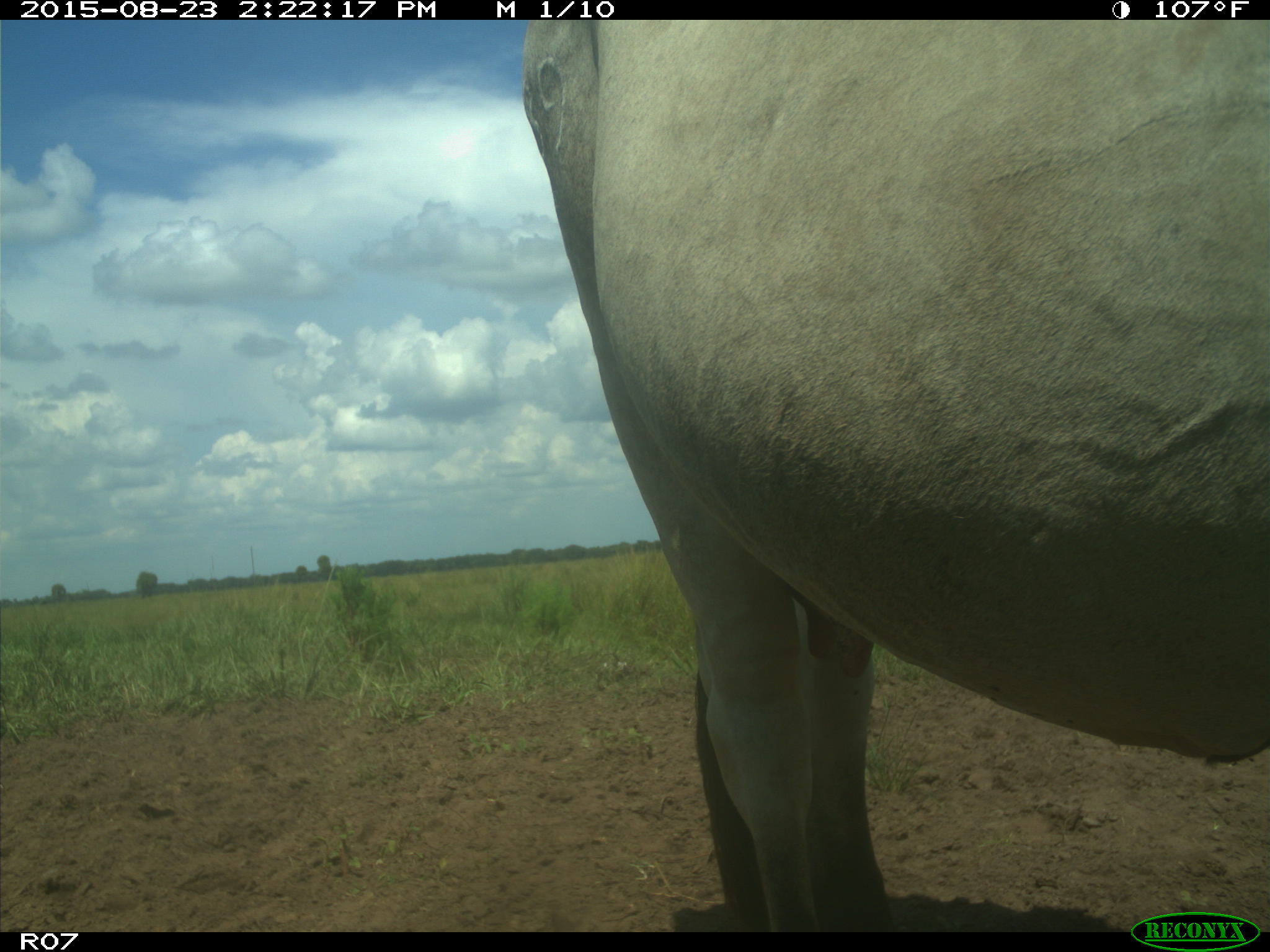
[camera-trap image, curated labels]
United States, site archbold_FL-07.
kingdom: Animalia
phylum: Chordata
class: Mammalia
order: Artiodactyla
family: Bovidae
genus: Bos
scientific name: Bos taurus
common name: domestic cow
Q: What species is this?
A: Bos taurus (domestic cow).